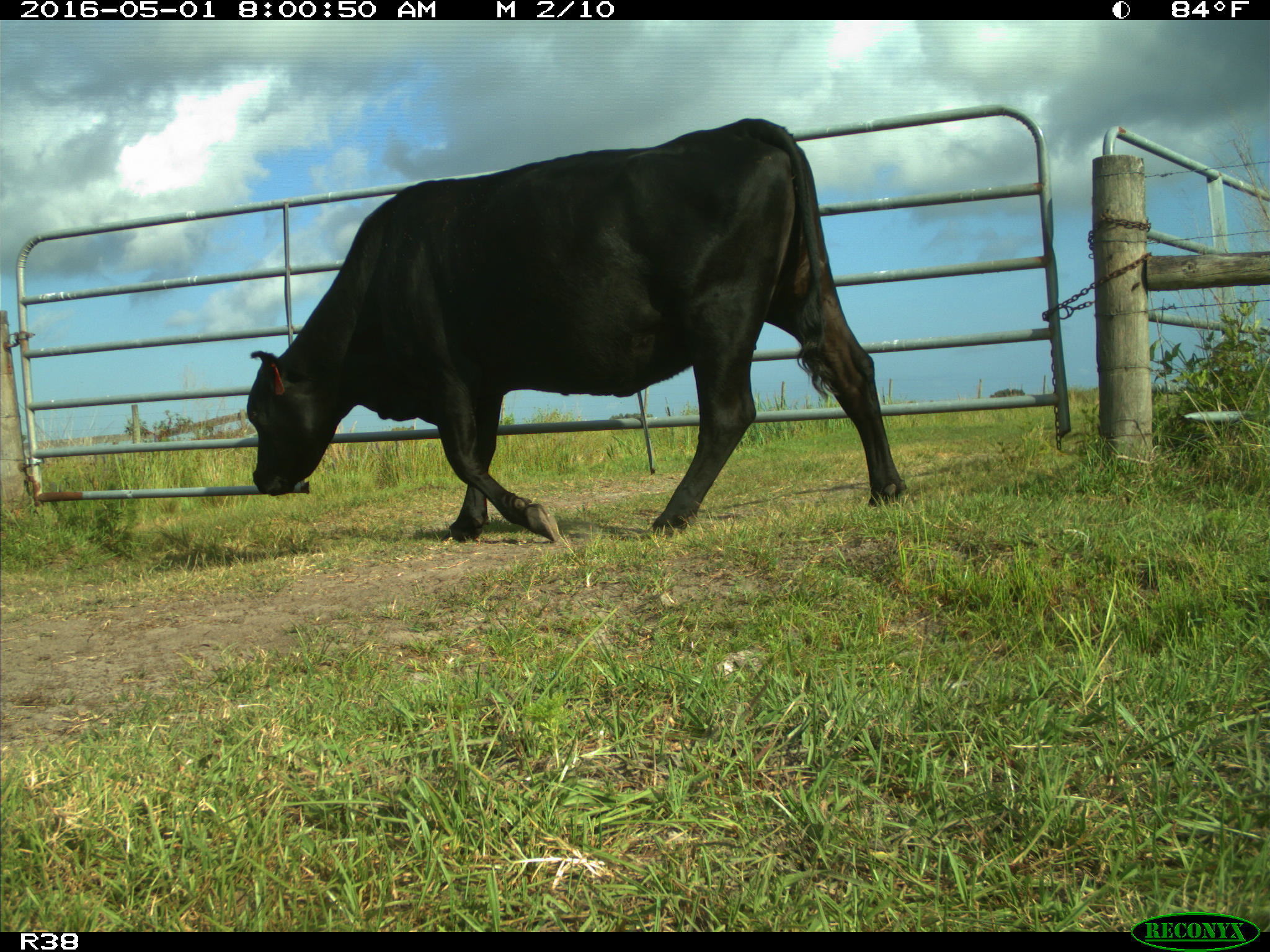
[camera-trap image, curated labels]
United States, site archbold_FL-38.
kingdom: Animalia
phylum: Chordata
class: Mammalia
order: Artiodactyla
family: Bovidae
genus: Bos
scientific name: Bos taurus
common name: domestic cow